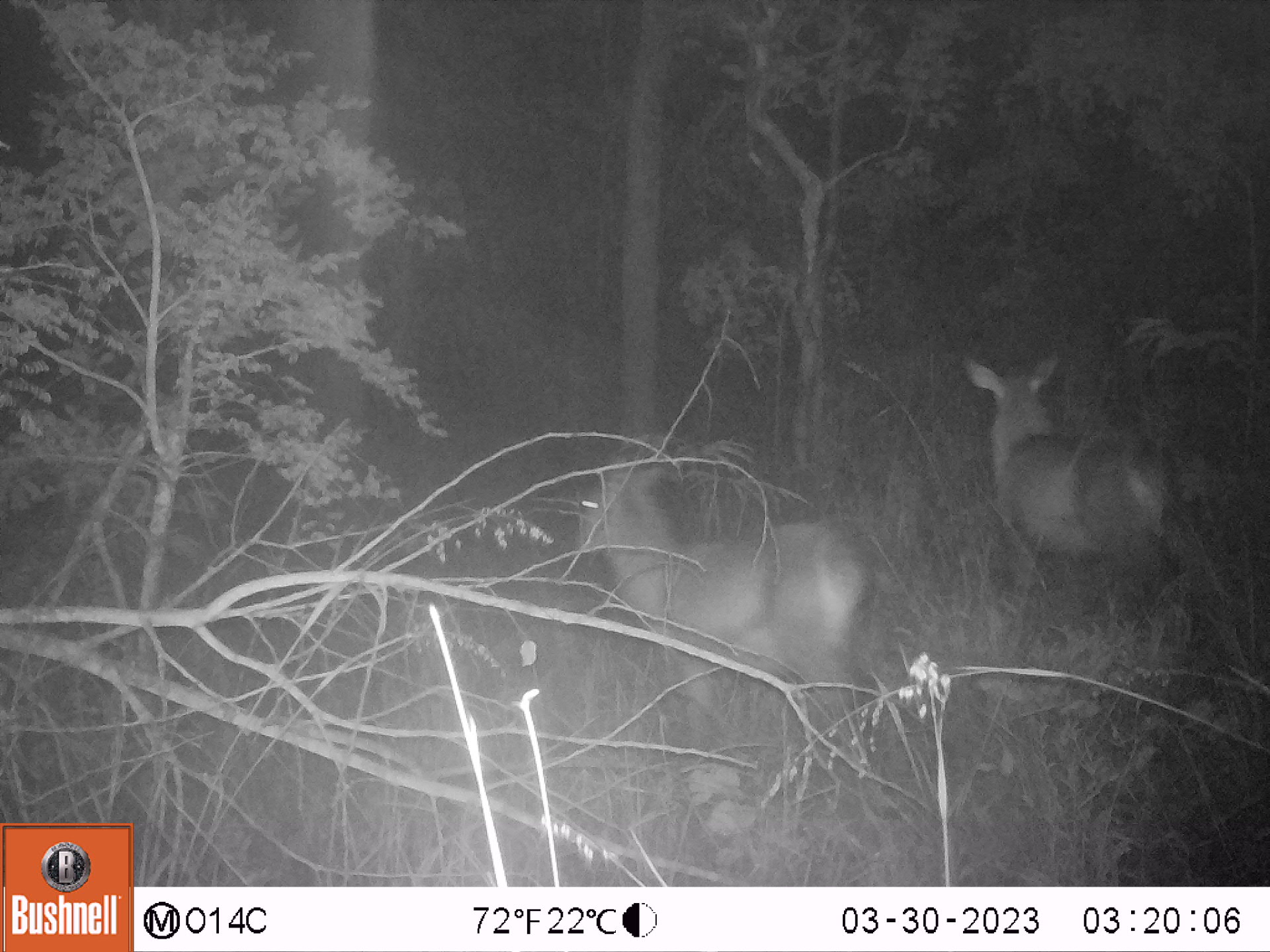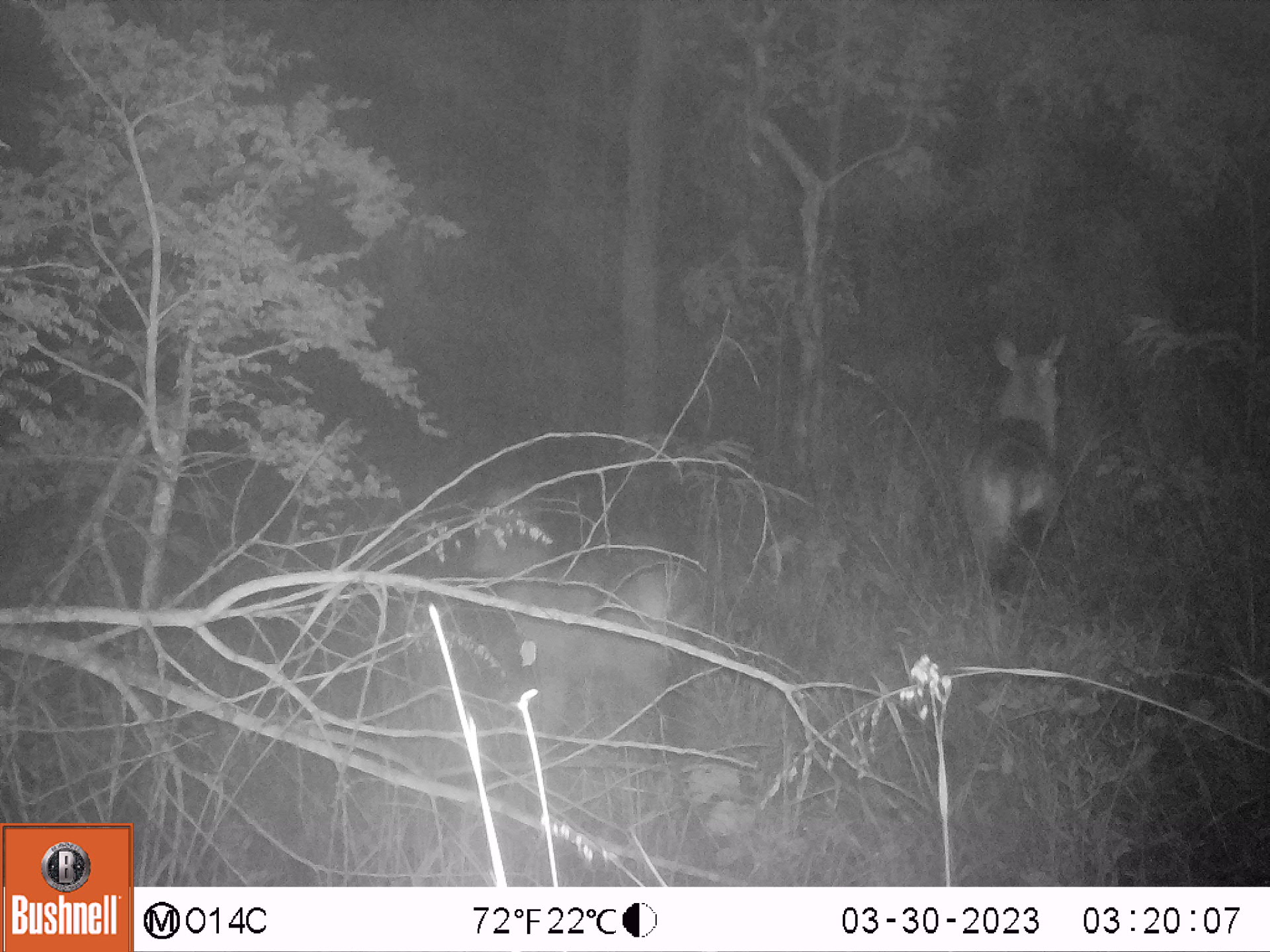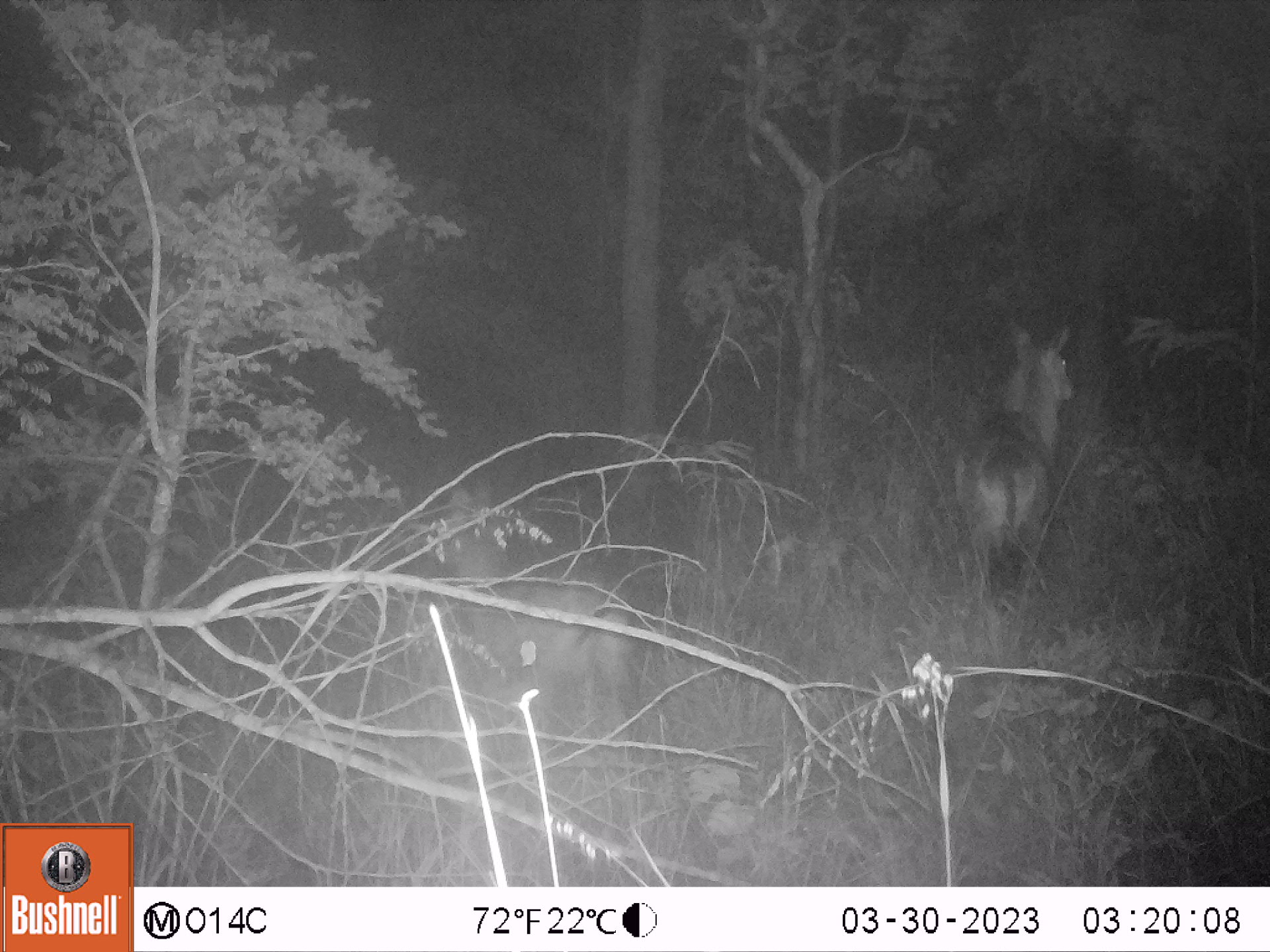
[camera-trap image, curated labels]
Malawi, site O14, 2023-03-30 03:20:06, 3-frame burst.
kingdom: Animalia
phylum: Chordata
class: Mammalia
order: Artiodactyla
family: Bovidae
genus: Kobus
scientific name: Kobus ellipsiprymnus ellipsiprymnus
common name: common waterbuck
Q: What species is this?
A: Common waterbuck (Kobus ellipsiprymnus ellipsiprymnus).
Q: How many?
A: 2.